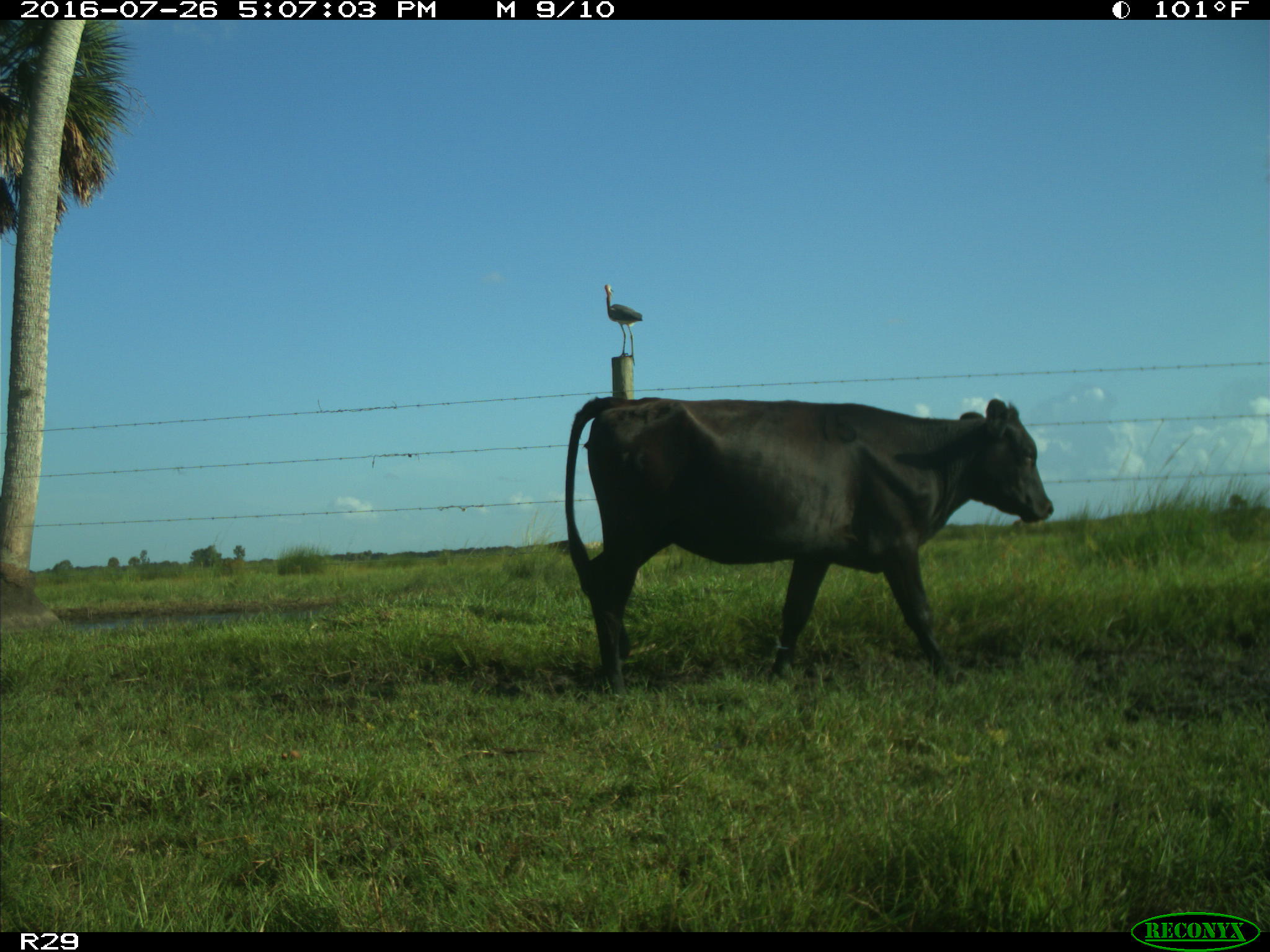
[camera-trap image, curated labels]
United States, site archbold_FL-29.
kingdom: Animalia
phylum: Chordata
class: Mammalia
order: Artiodactyla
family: Bovidae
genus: Bos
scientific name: Bos taurus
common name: domestic cow